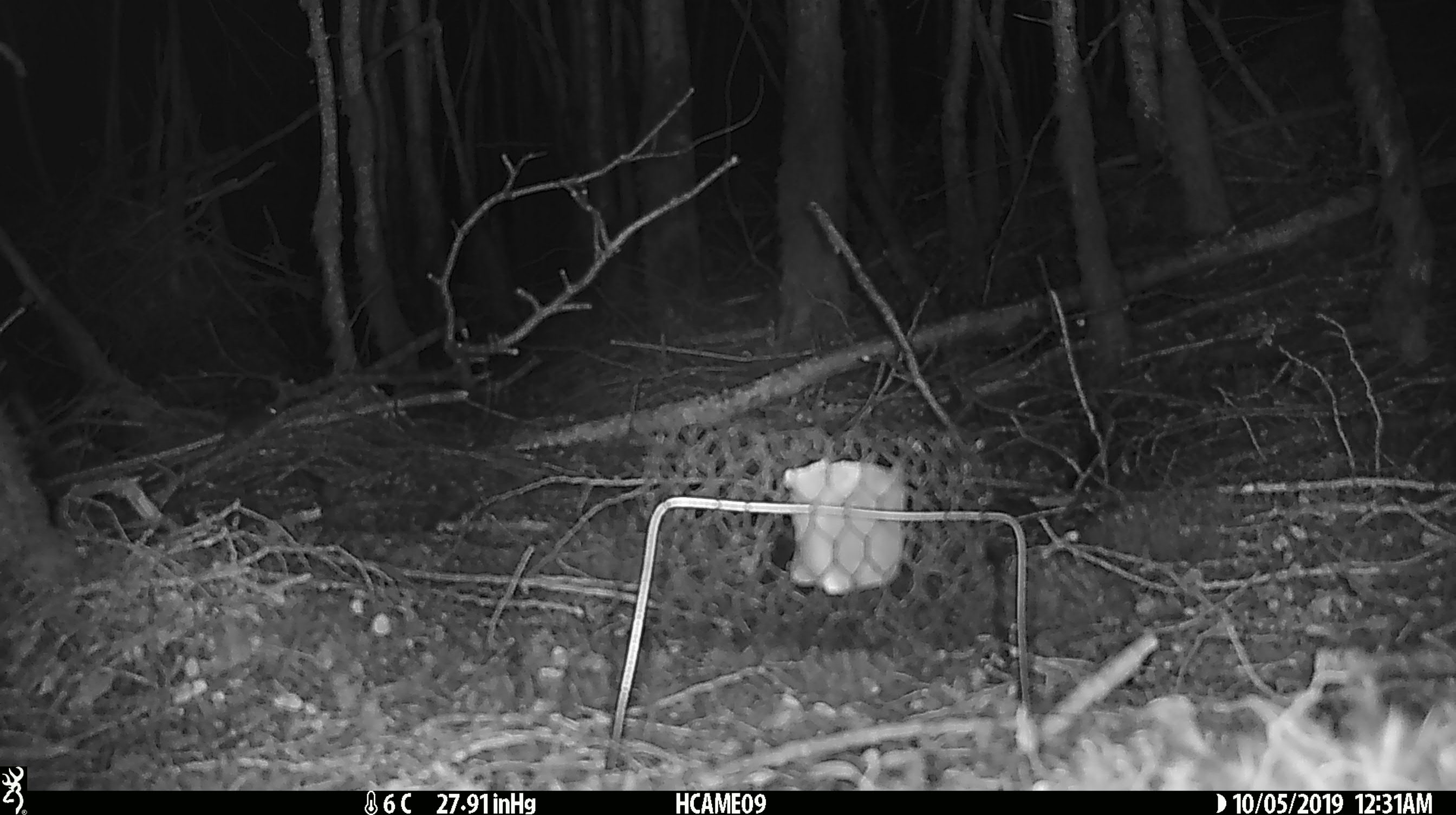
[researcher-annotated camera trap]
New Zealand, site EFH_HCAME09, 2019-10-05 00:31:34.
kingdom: Animalia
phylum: Chordata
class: Mammalia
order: Rodentia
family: Muridae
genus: Mus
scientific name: Mus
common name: mouse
Mouse (Mus).